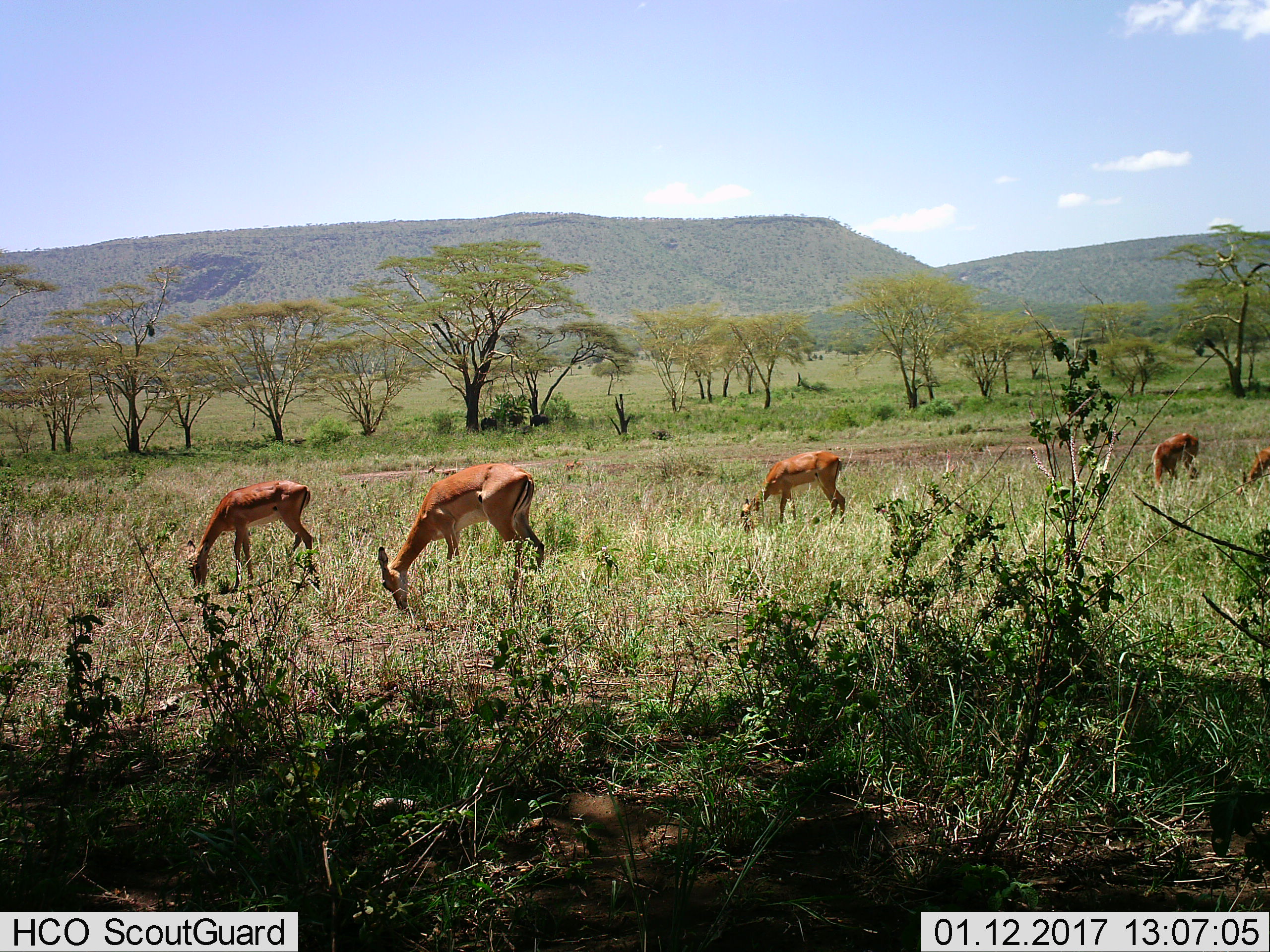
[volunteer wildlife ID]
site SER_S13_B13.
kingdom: Animalia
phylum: Chordata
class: Mammalia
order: Artiodactyla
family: Bovidae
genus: Aepyceros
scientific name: Aepyceros melampus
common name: impala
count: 5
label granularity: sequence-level